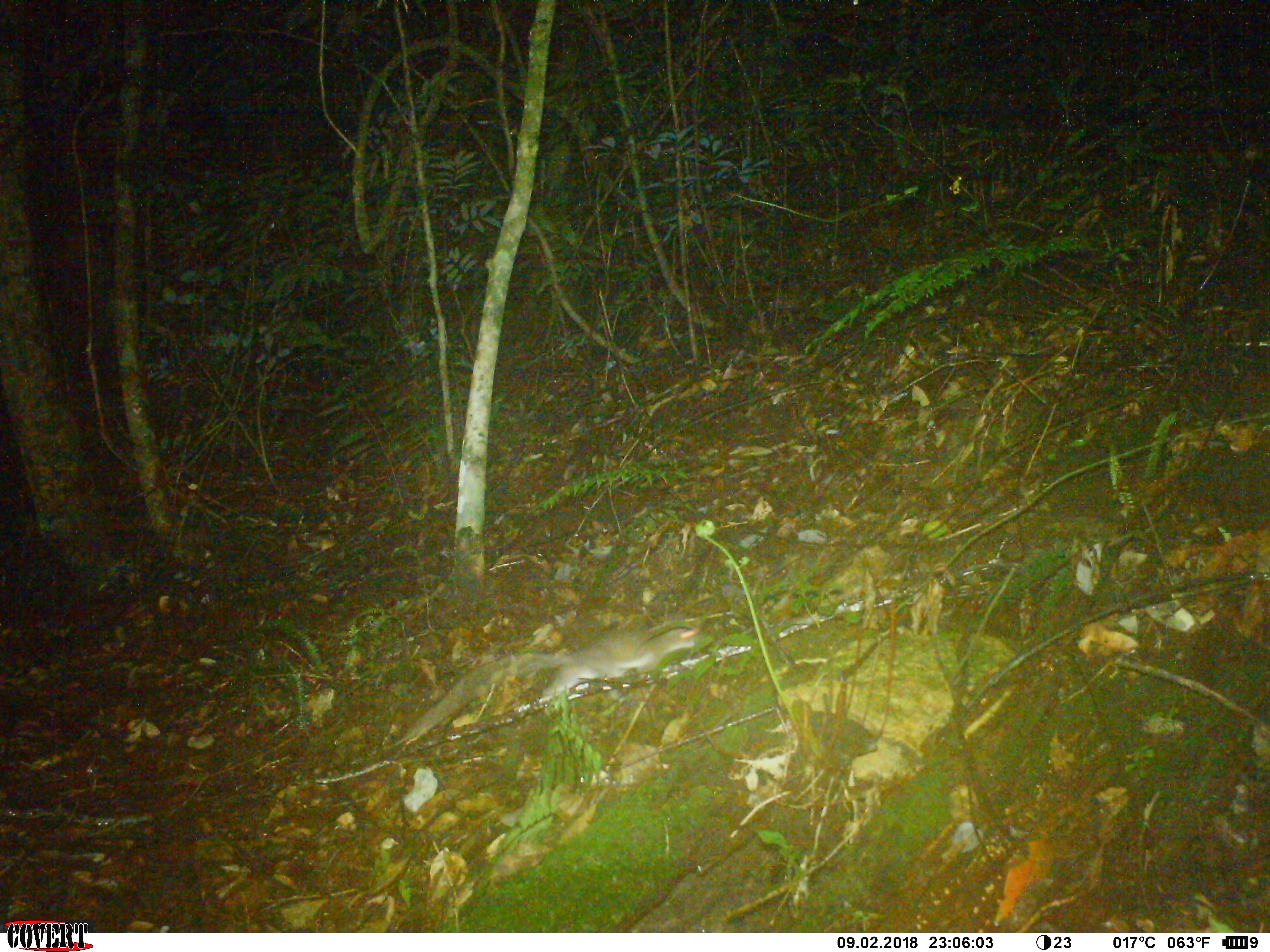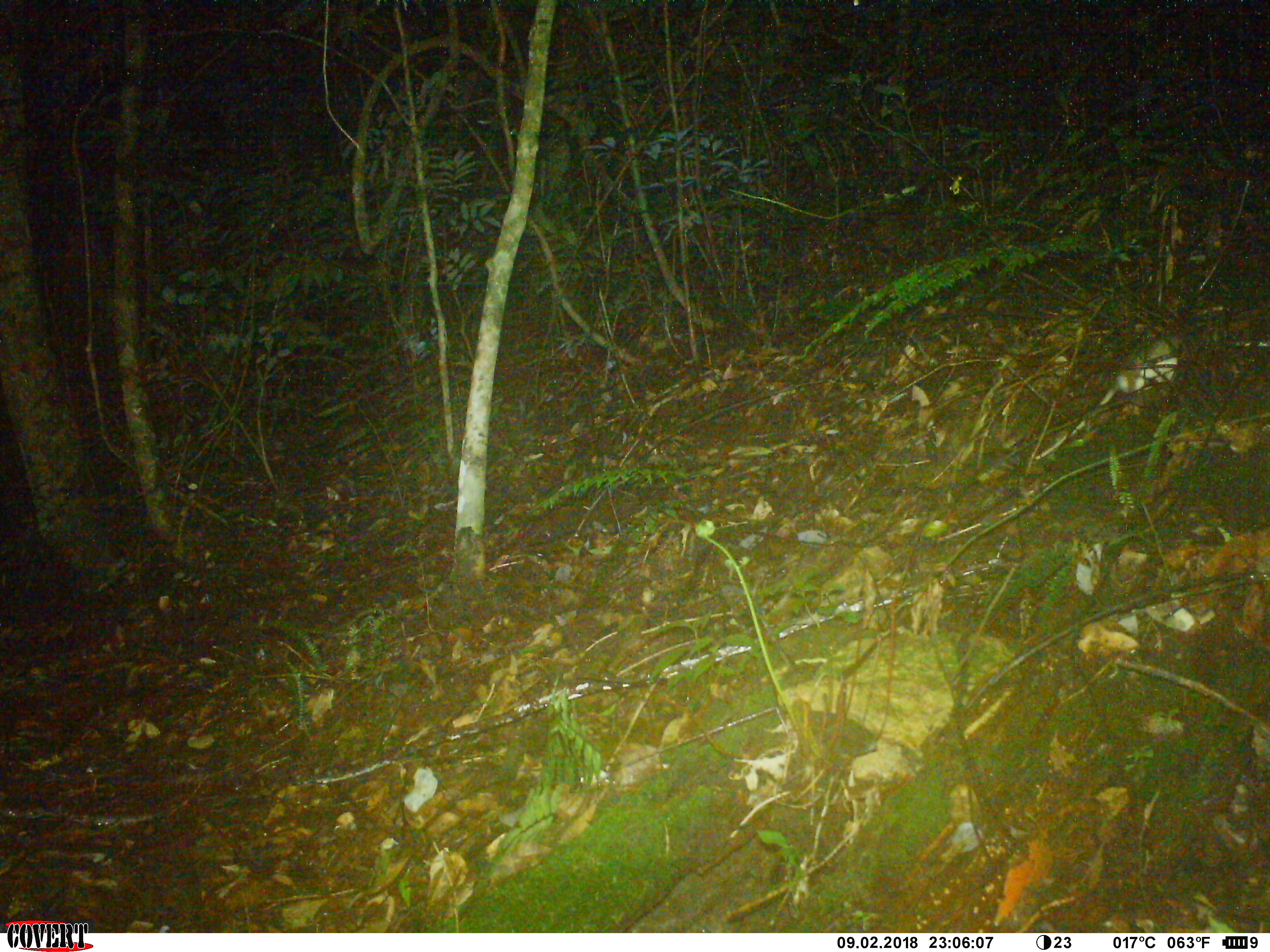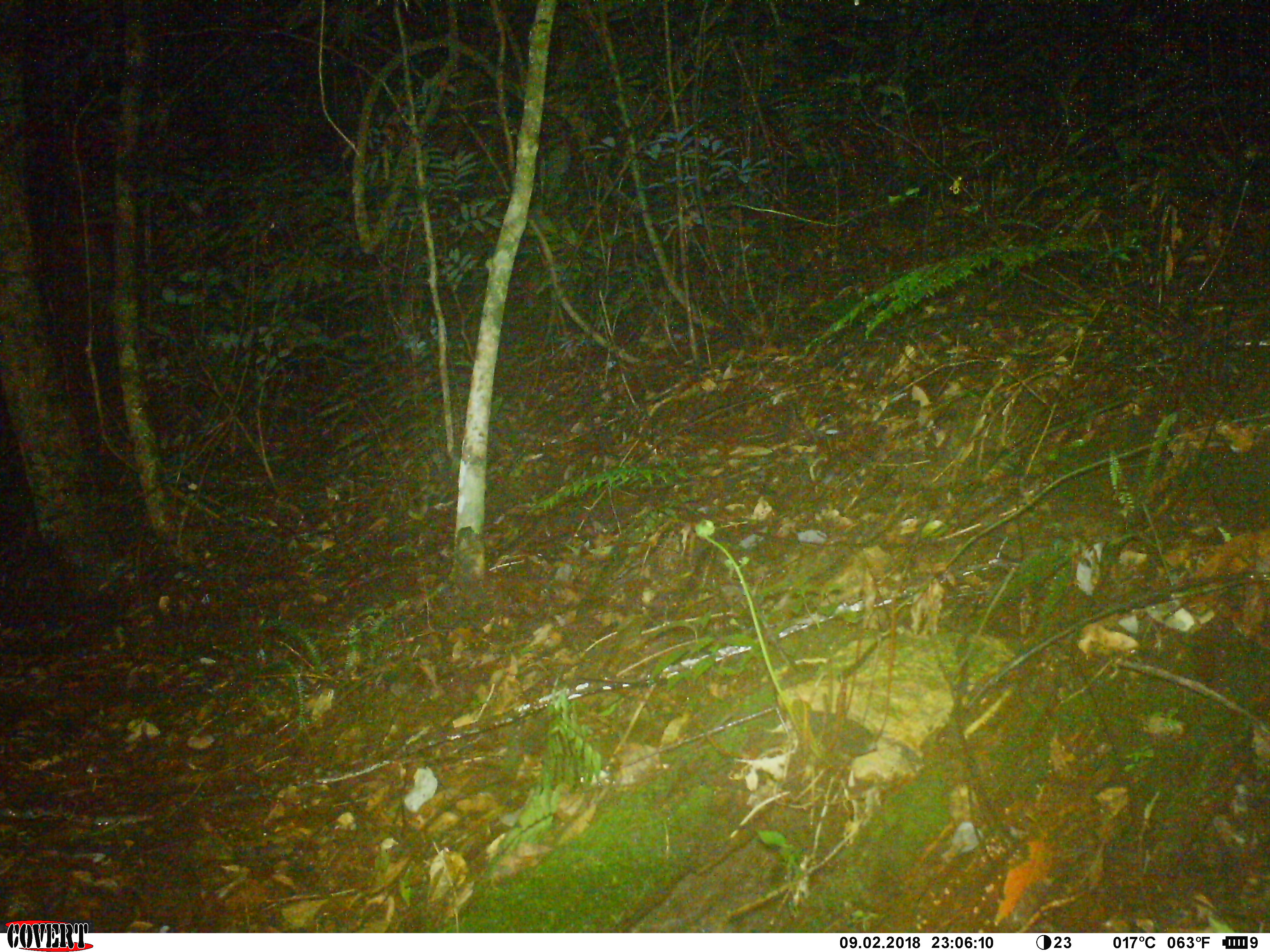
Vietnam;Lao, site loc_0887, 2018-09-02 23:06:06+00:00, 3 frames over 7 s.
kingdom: Animalia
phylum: Chordata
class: Mammalia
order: Rodentia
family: Muridae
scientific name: Muridae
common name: old-world mice and rats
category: unidentified murid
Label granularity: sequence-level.